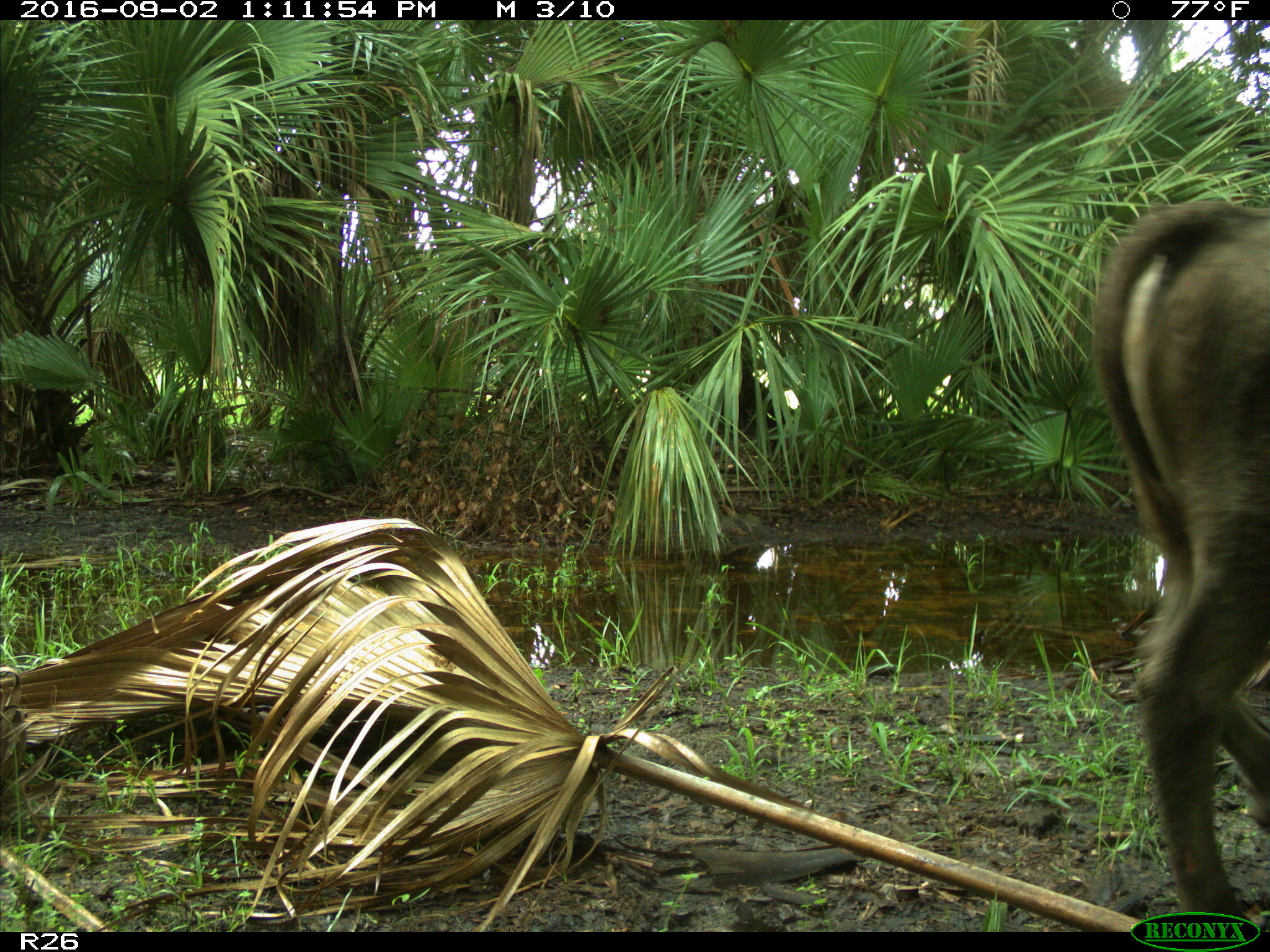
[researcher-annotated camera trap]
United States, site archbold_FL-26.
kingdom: Animalia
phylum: Chordata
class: Mammalia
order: Artiodactyla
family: Bovidae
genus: Bos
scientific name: Bos taurus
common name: domestic cow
Bos taurus (domestic cow).